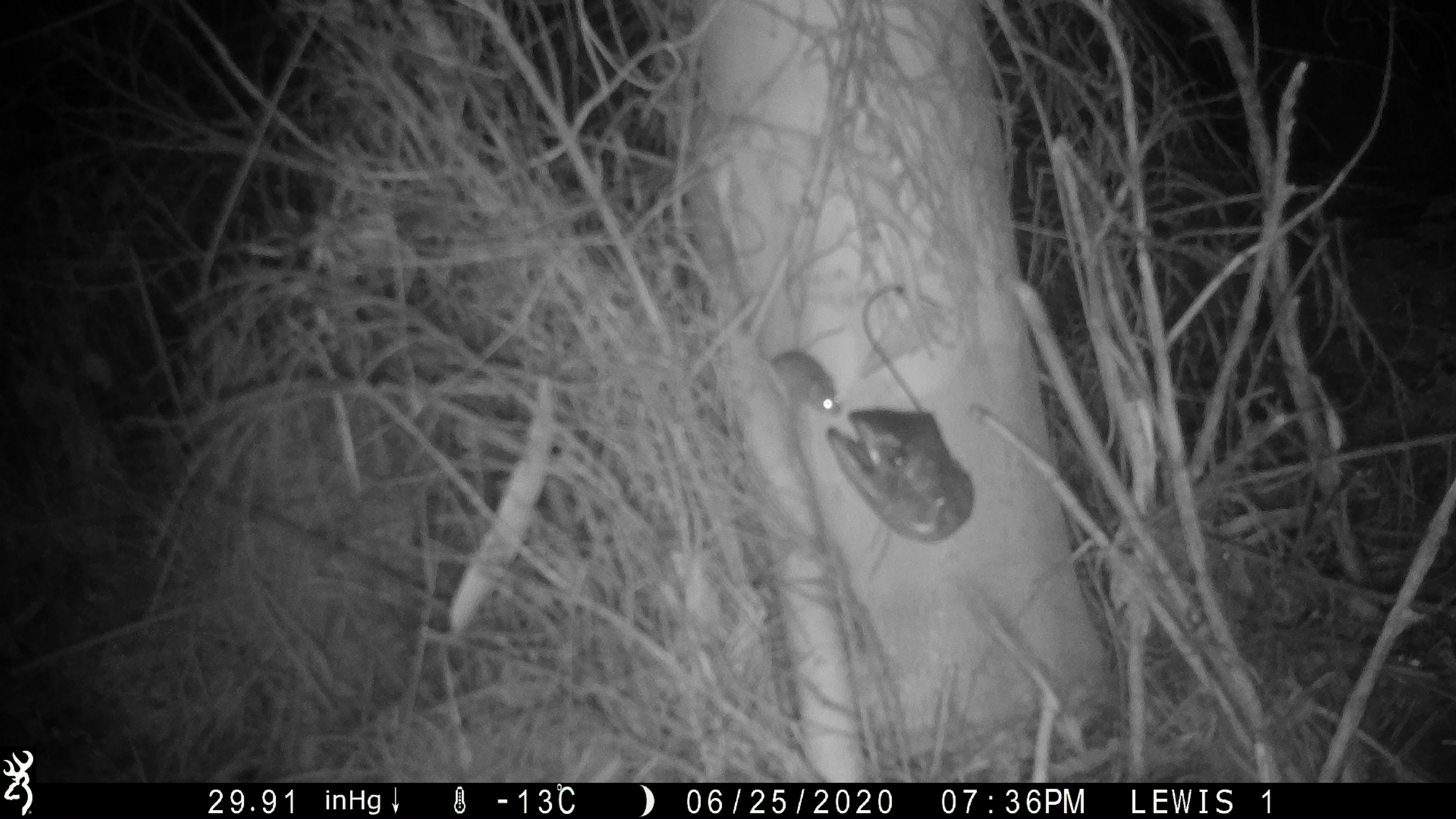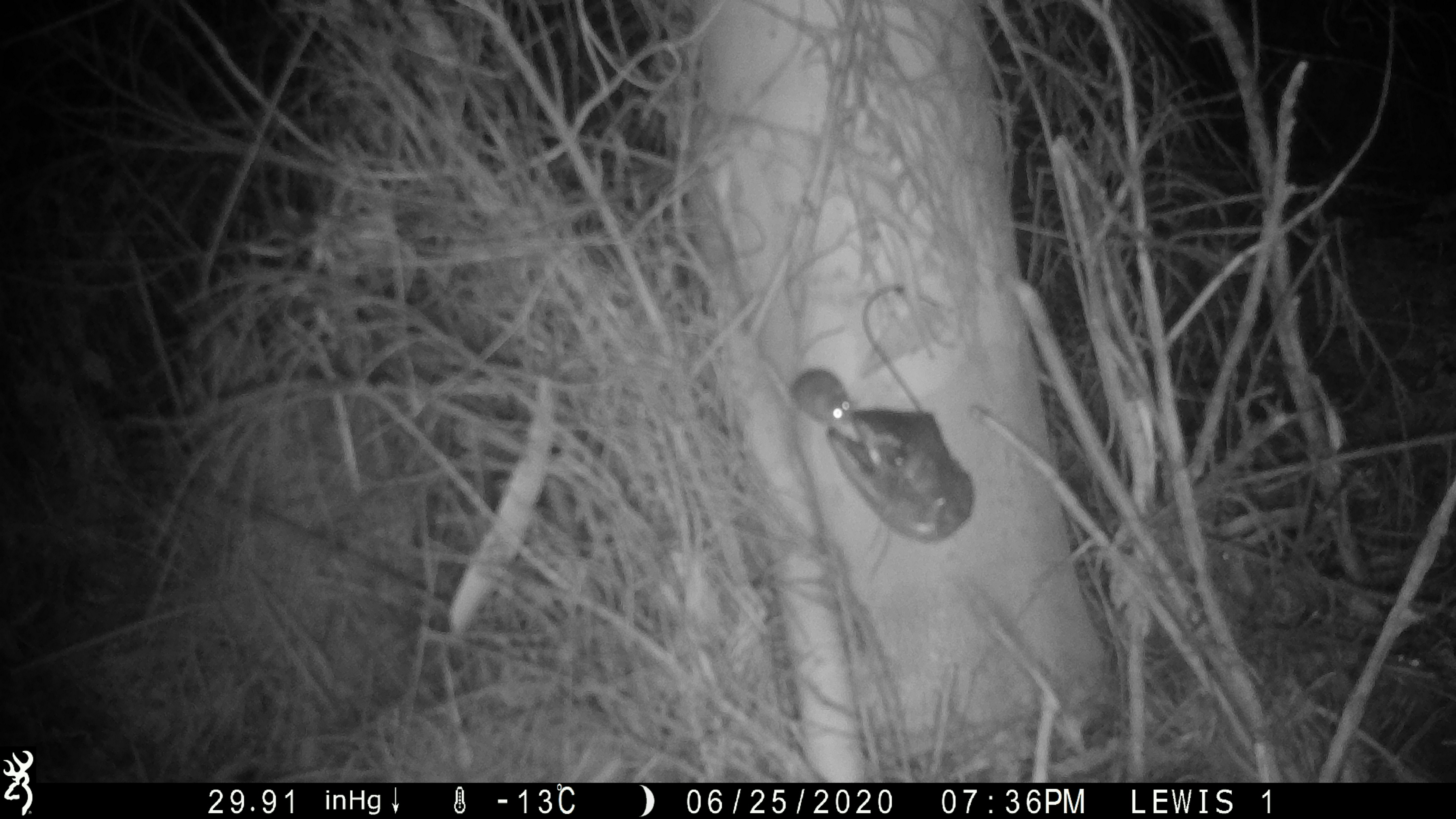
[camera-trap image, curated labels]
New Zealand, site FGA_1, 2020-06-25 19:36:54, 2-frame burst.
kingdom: Animalia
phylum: Chordata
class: Mammalia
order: Rodentia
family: Muridae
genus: Mus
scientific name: Mus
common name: mouse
Mouse (Mus).